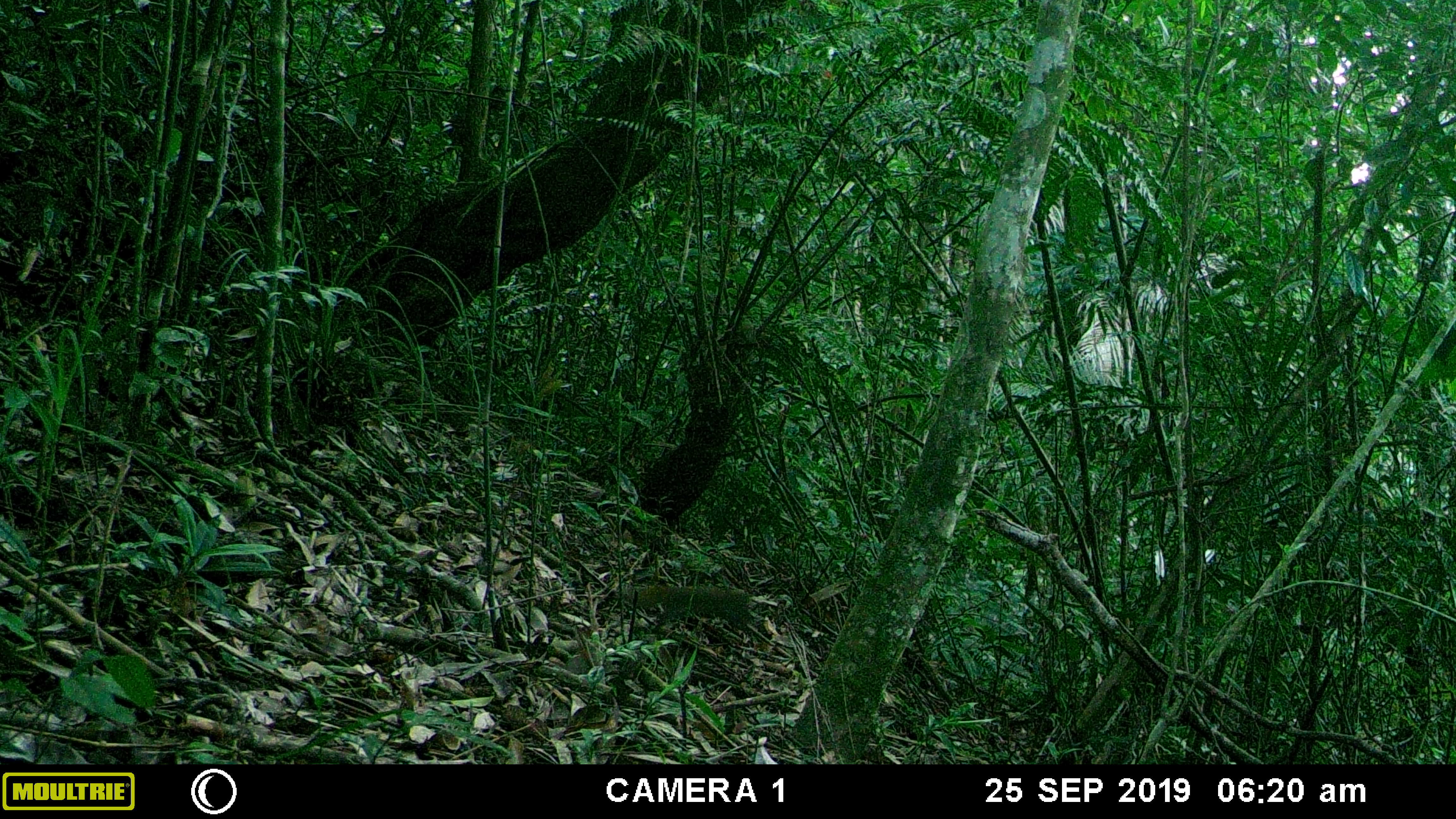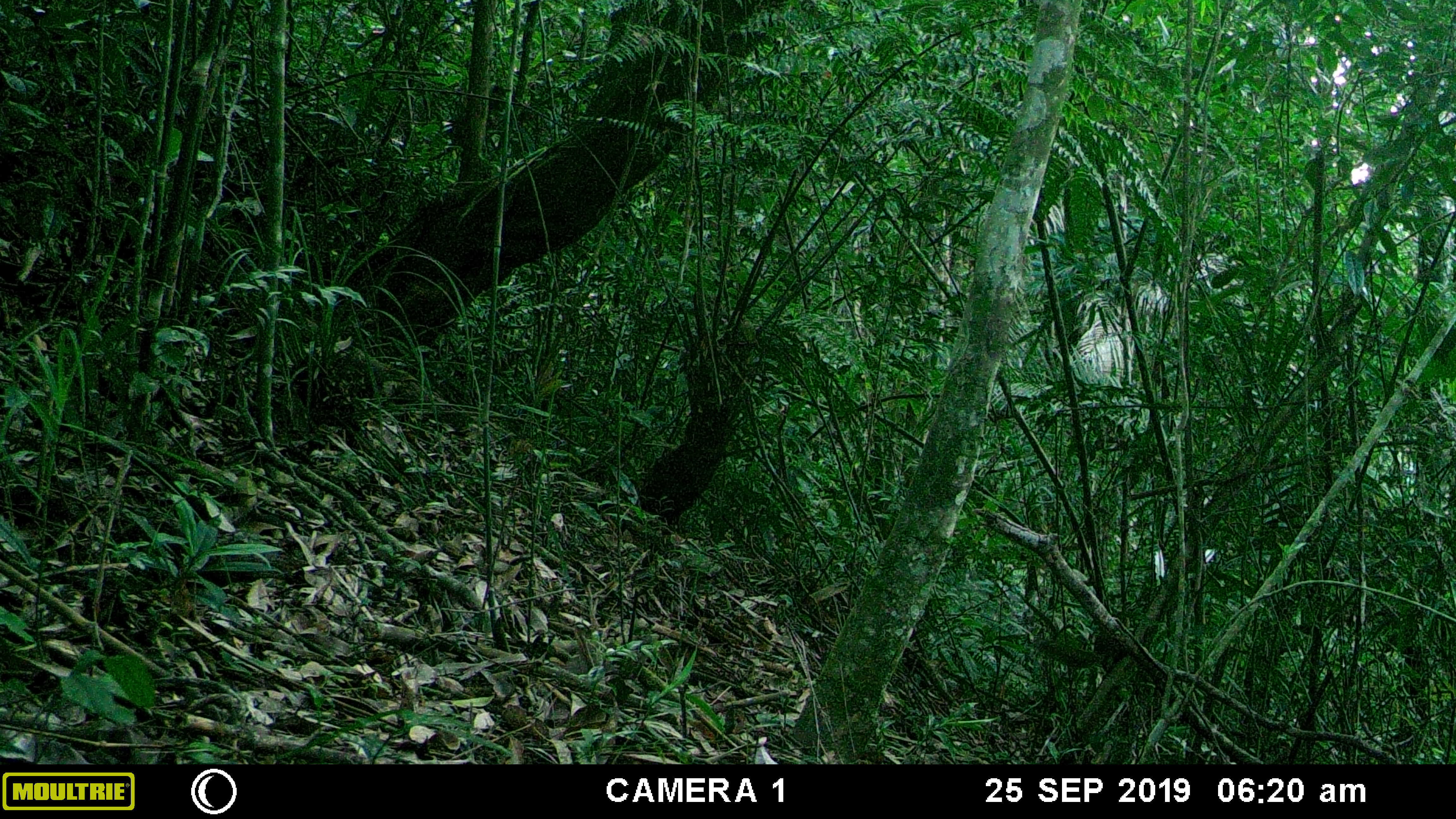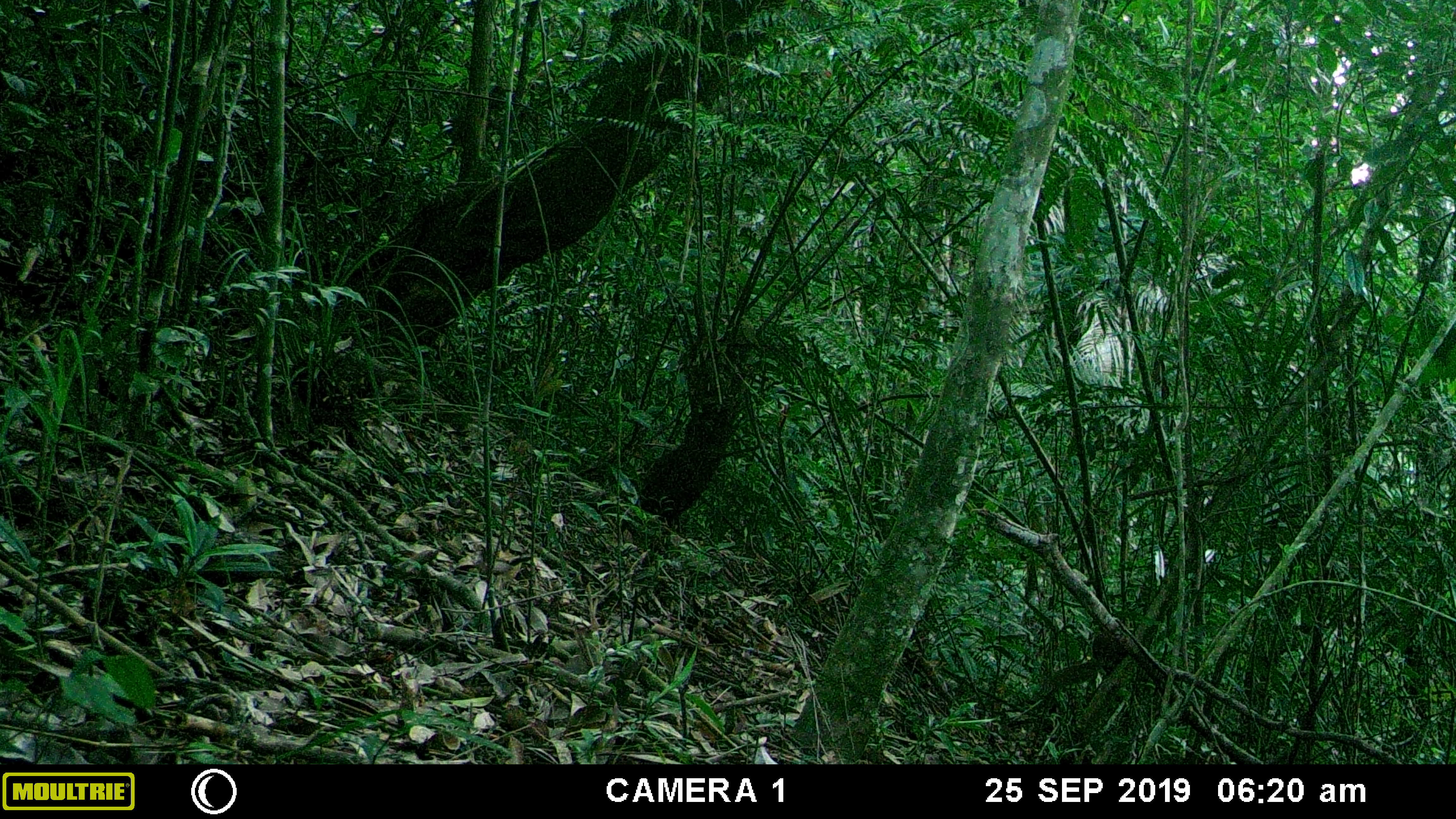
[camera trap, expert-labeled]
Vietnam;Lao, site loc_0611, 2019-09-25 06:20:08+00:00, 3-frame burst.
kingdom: Animalia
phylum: Chordata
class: Mammalia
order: Rodentia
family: Sciuridae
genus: Dremomys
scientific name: Dremomys rufigenis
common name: red-cheeked squirrel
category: red cheeked squirrel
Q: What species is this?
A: Red cheeked squirrel (red-cheeked squirrel) (Dremomys rufigenis).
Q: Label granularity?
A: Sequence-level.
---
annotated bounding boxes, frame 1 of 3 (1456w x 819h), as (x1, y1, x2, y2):
red cheeked squirrel: (626, 587, 749, 630)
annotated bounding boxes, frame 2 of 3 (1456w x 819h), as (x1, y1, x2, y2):
red cheeked squirrel: (1027, 605, 1148, 672)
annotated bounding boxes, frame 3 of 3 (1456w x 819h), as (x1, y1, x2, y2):
red cheeked squirrel: (1042, 608, 1139, 691)